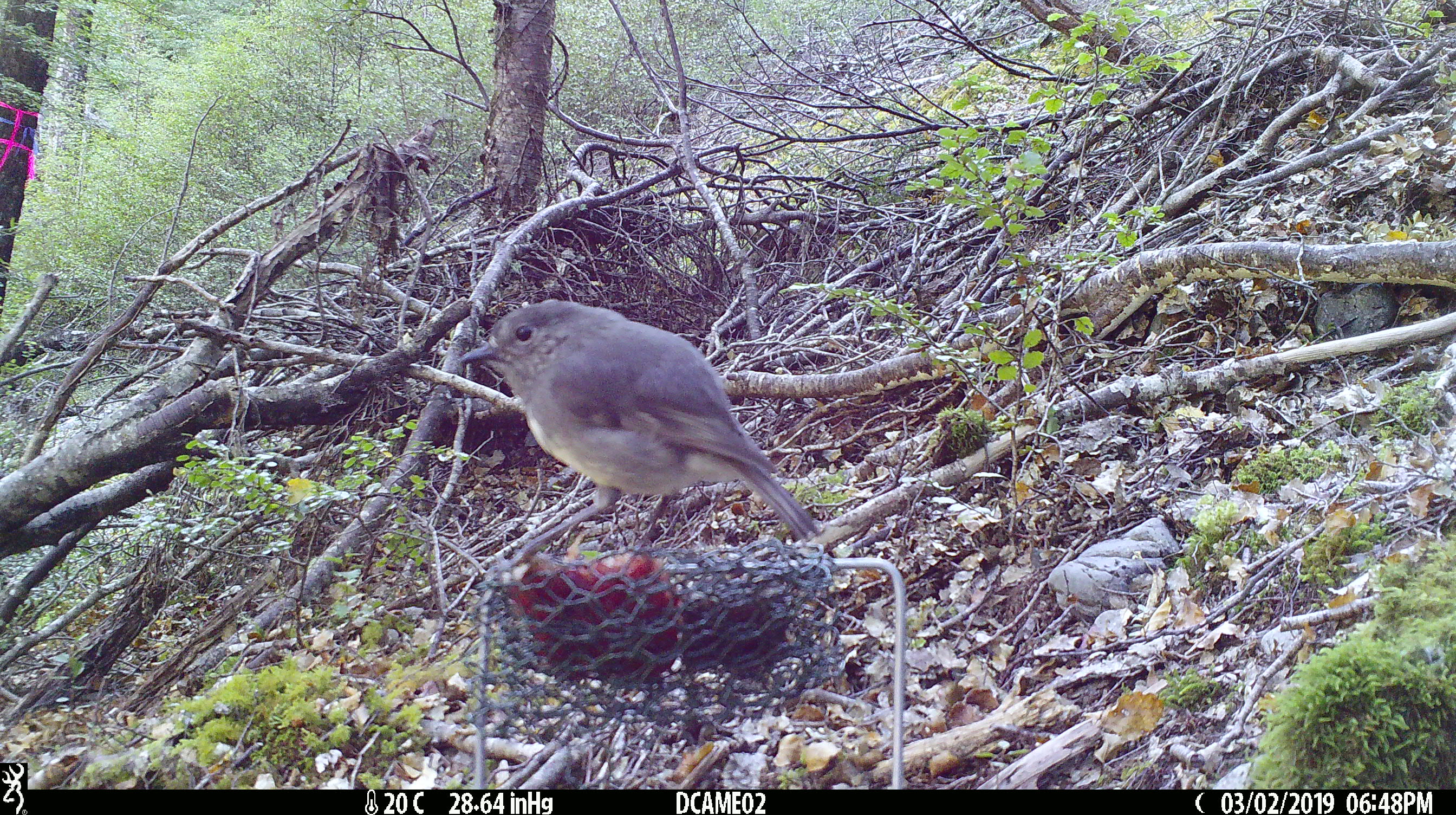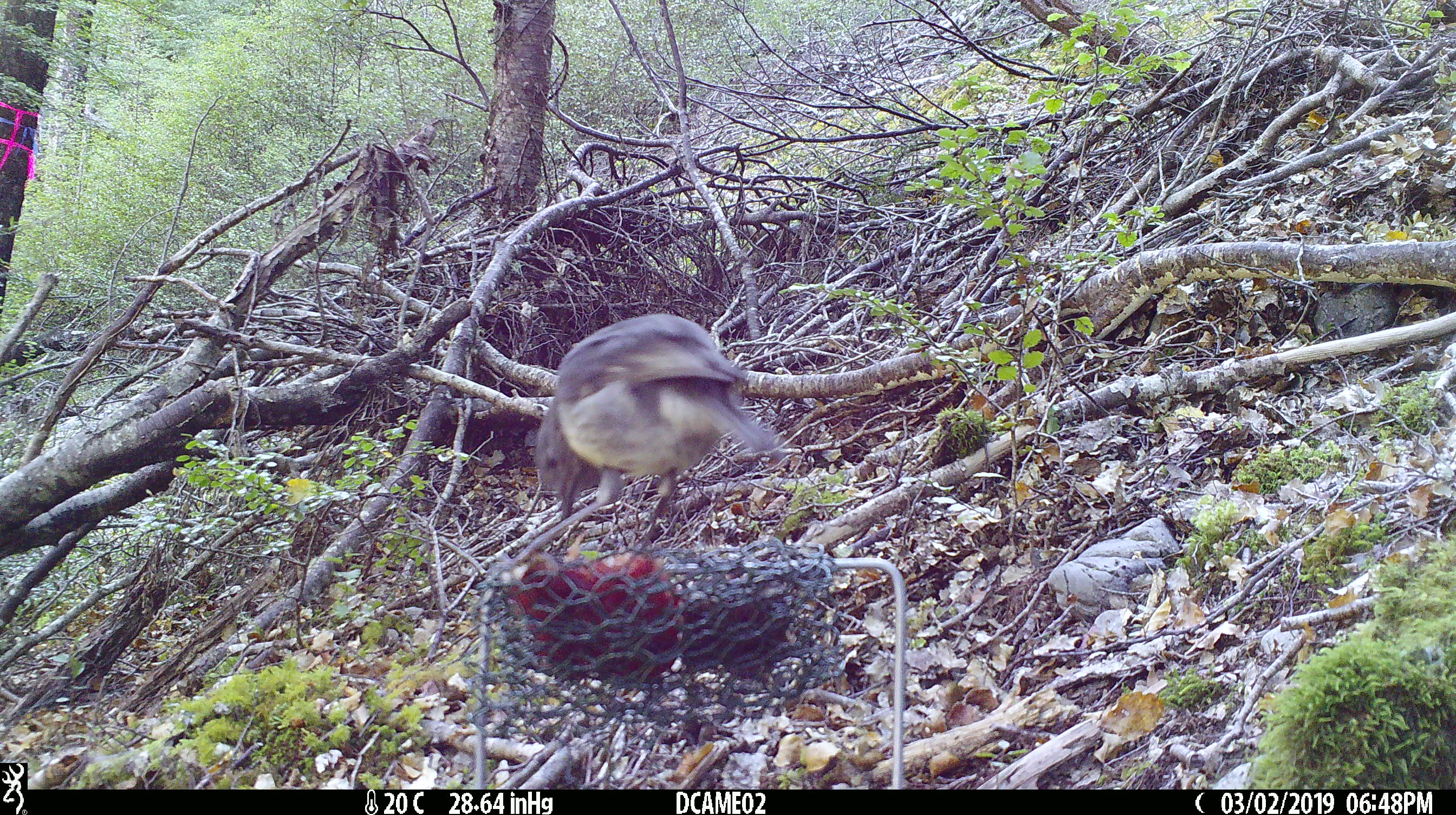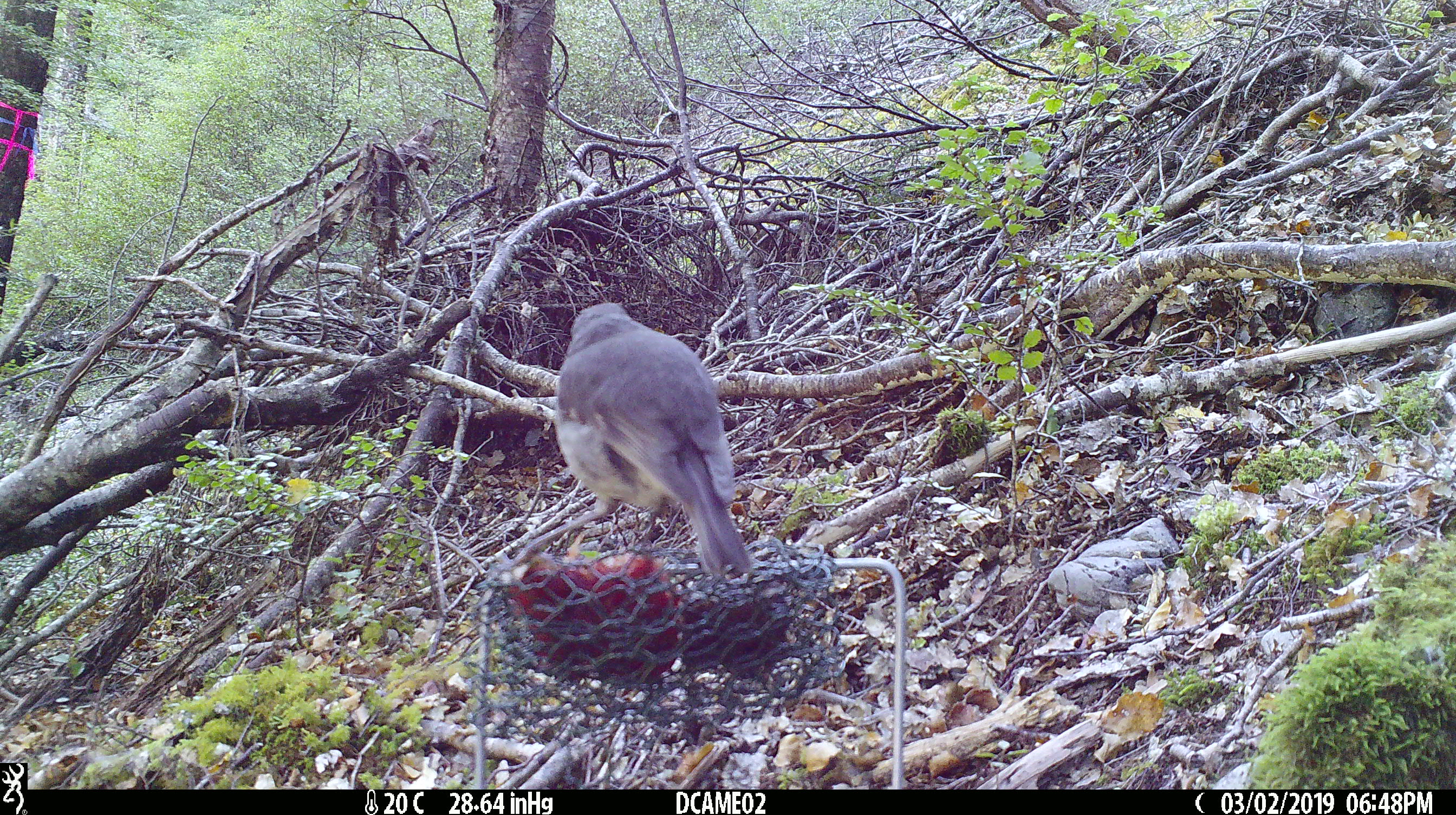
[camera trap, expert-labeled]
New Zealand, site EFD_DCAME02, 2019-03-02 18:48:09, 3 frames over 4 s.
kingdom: Animalia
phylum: Chordata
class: Aves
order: Passeriformes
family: Petroicidae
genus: Petroica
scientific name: Petroica australis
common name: new zealand robin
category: robin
Robin (new zealand robin) (Petroica australis).